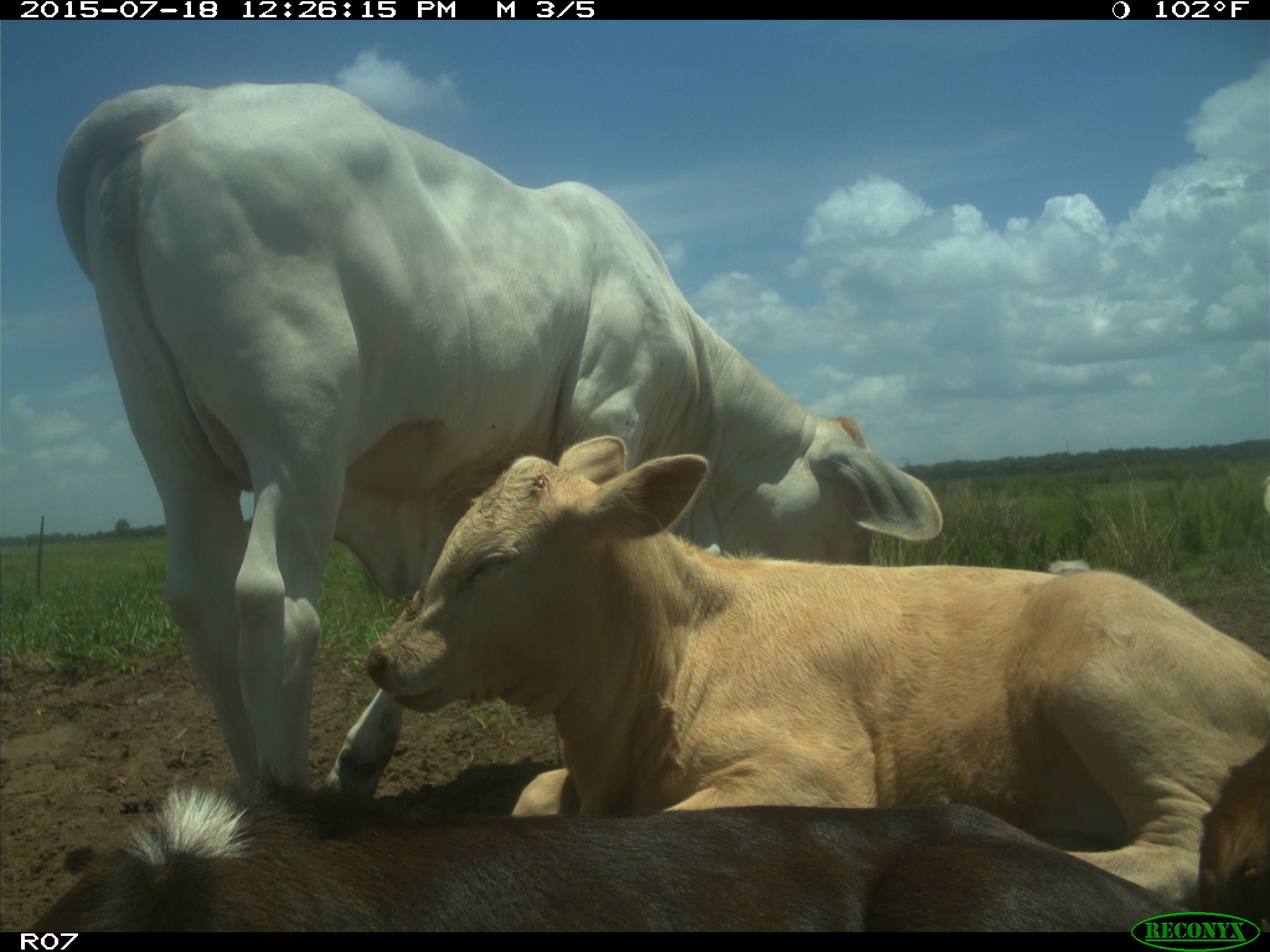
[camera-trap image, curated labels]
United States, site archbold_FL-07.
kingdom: Animalia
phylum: Chordata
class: Mammalia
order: Artiodactyla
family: Bovidae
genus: Bos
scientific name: Bos taurus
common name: domestic cow